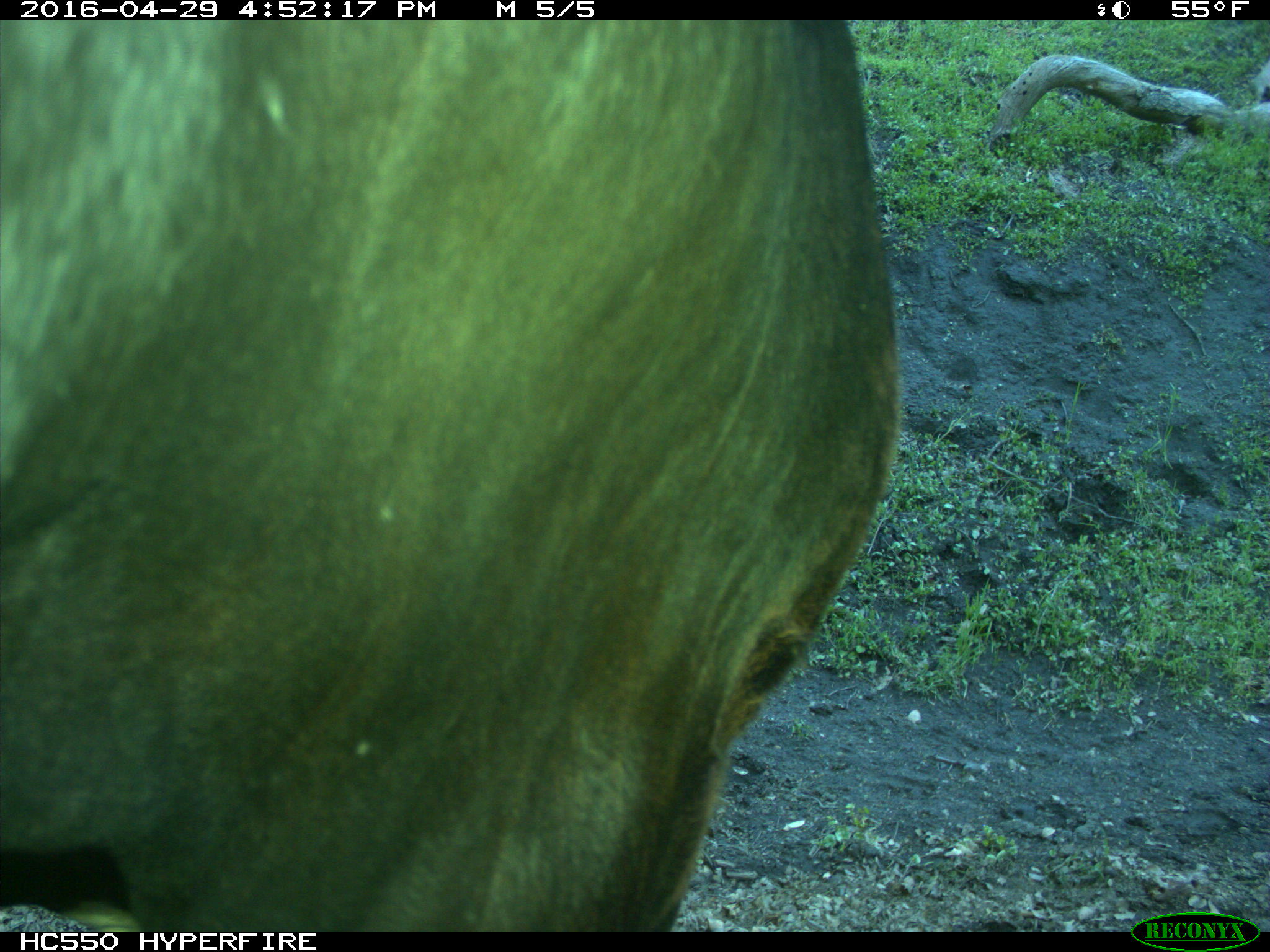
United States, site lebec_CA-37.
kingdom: Animalia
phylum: Chordata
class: Mammalia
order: Artiodactyla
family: Bovidae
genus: Bos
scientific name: Bos taurus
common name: domestic cow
Bos taurus (domestic cow).